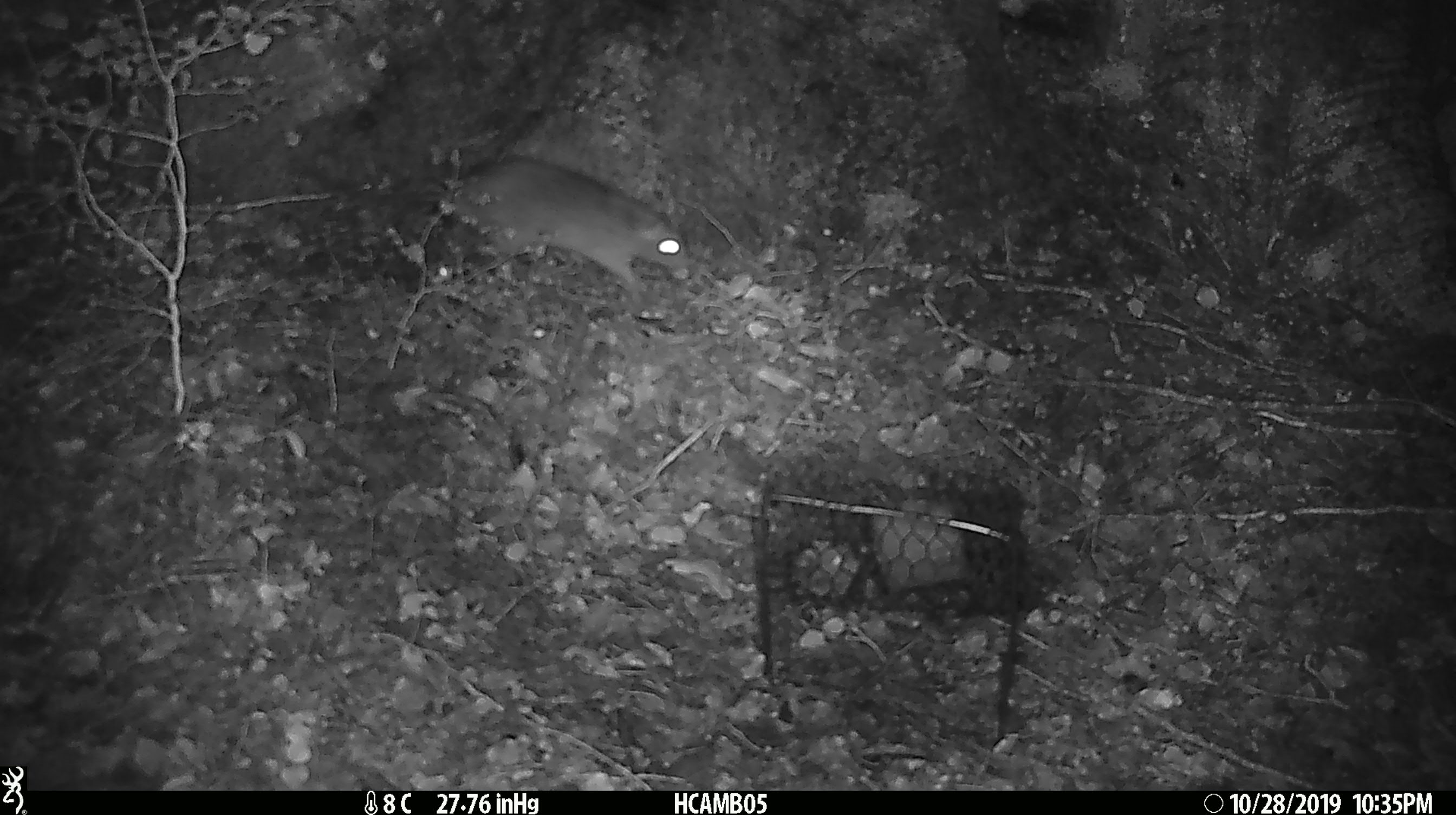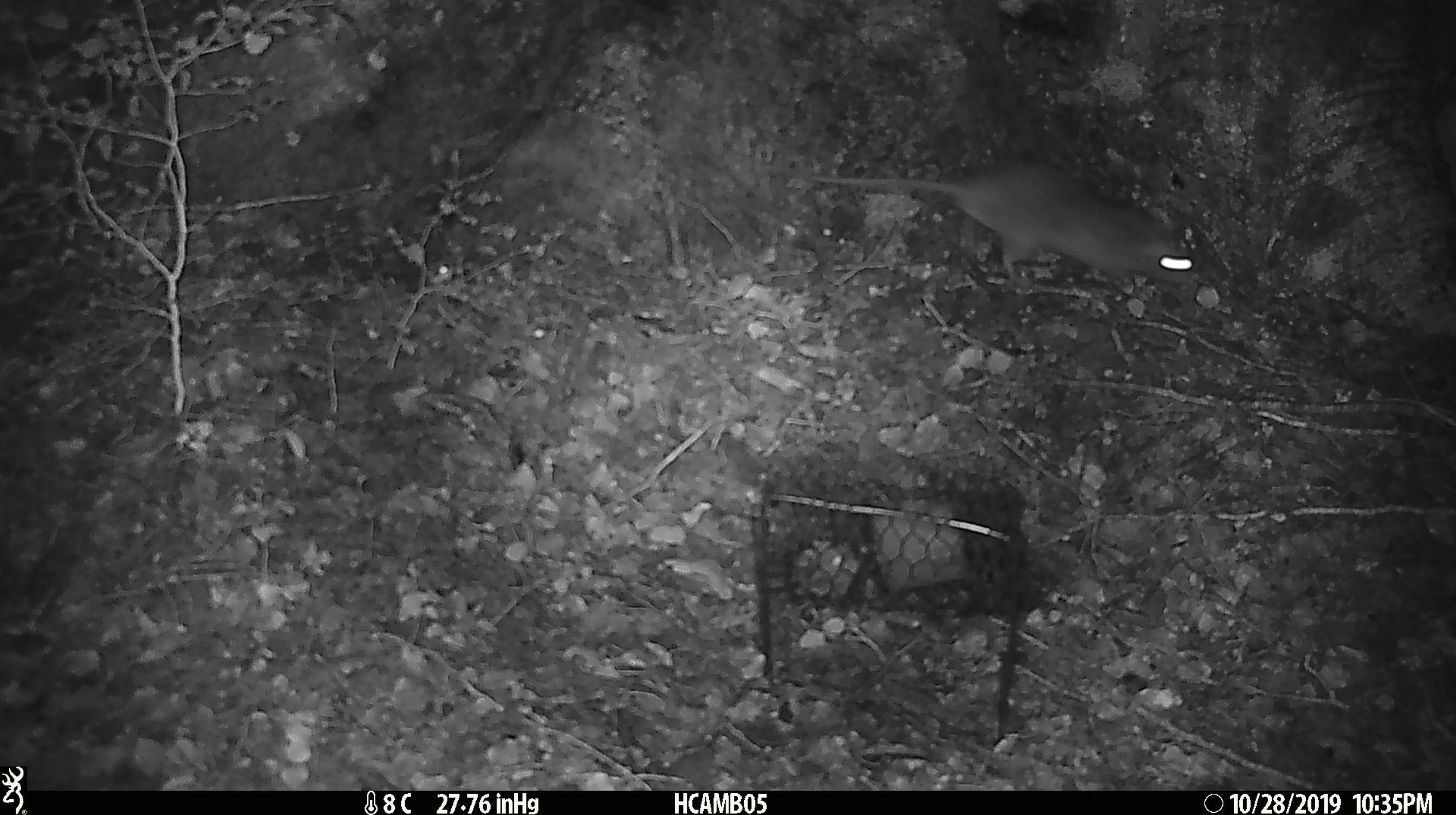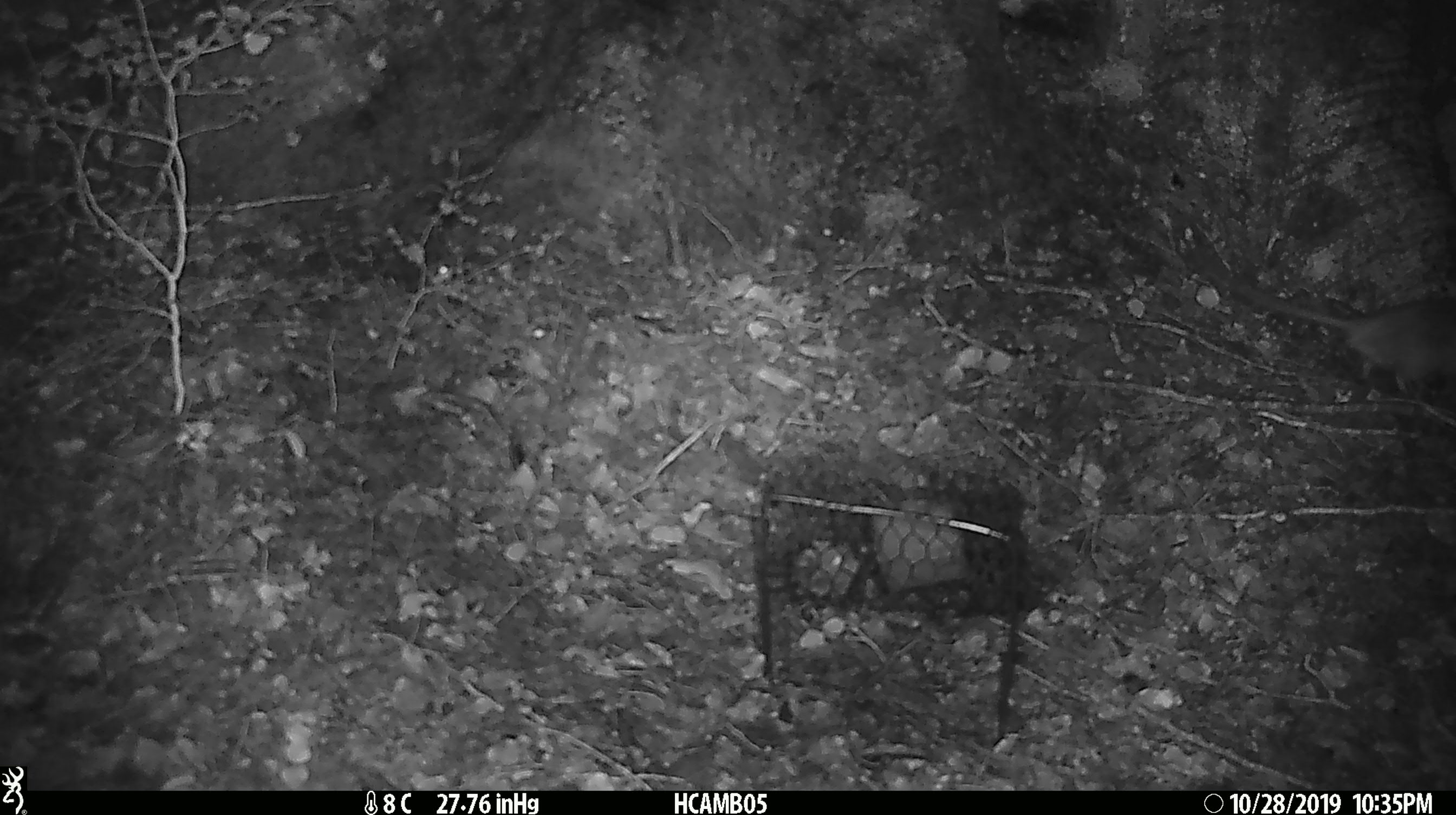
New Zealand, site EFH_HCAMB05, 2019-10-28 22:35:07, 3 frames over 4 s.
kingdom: Animalia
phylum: Chordata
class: Mammalia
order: Rodentia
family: Muridae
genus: Rattus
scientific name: Rattus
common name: rat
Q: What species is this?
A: Rat (Rattus).